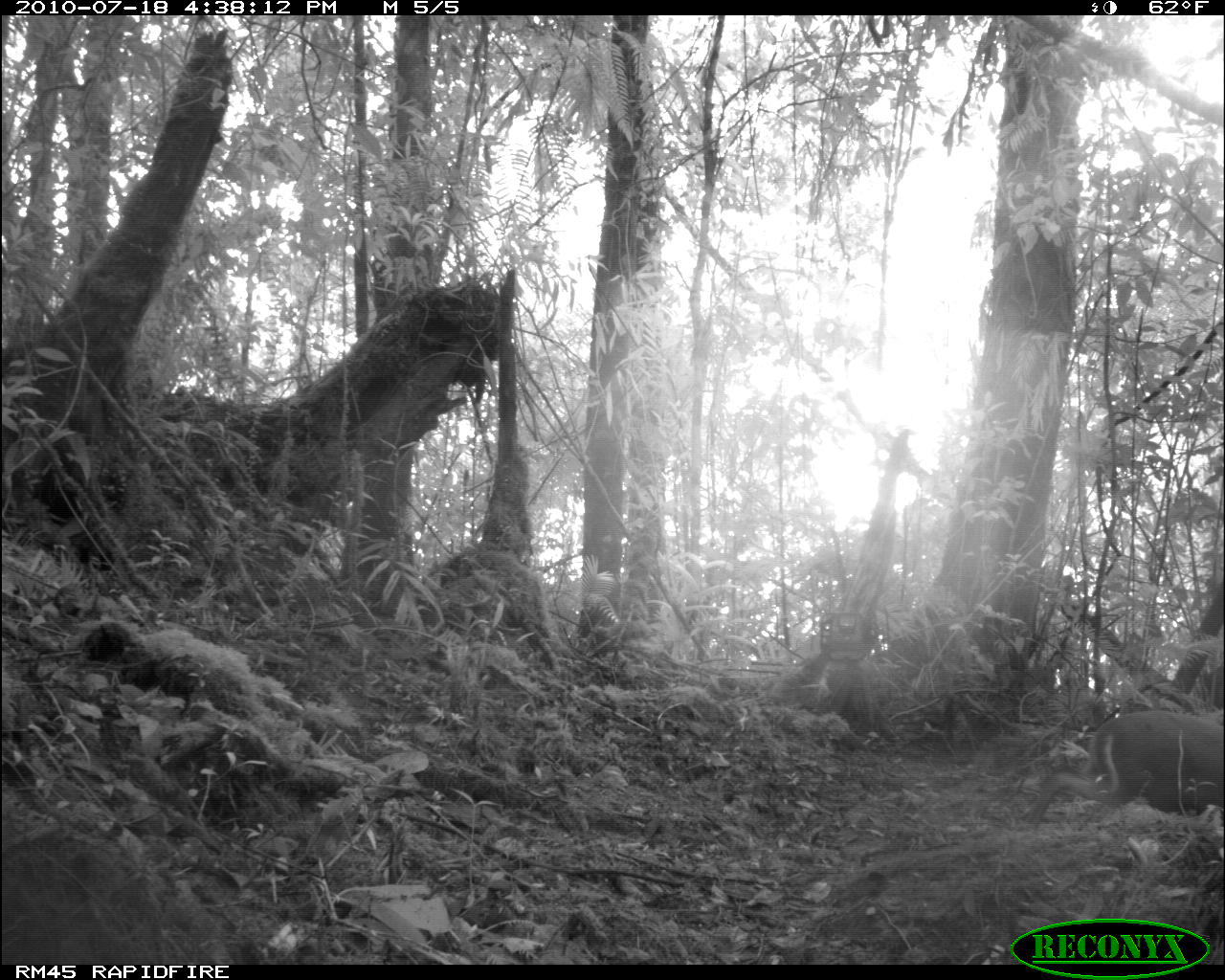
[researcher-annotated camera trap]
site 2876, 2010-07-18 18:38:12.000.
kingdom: Animalia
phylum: Chordata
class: Mammalia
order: Artiodactyla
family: Cervidae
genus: Muntiacus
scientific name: Muntiacus muntjak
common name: southern red muntjac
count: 1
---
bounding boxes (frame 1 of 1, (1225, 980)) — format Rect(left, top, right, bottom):
muntiacus muntjak: Rect(1028, 705, 1223, 844)